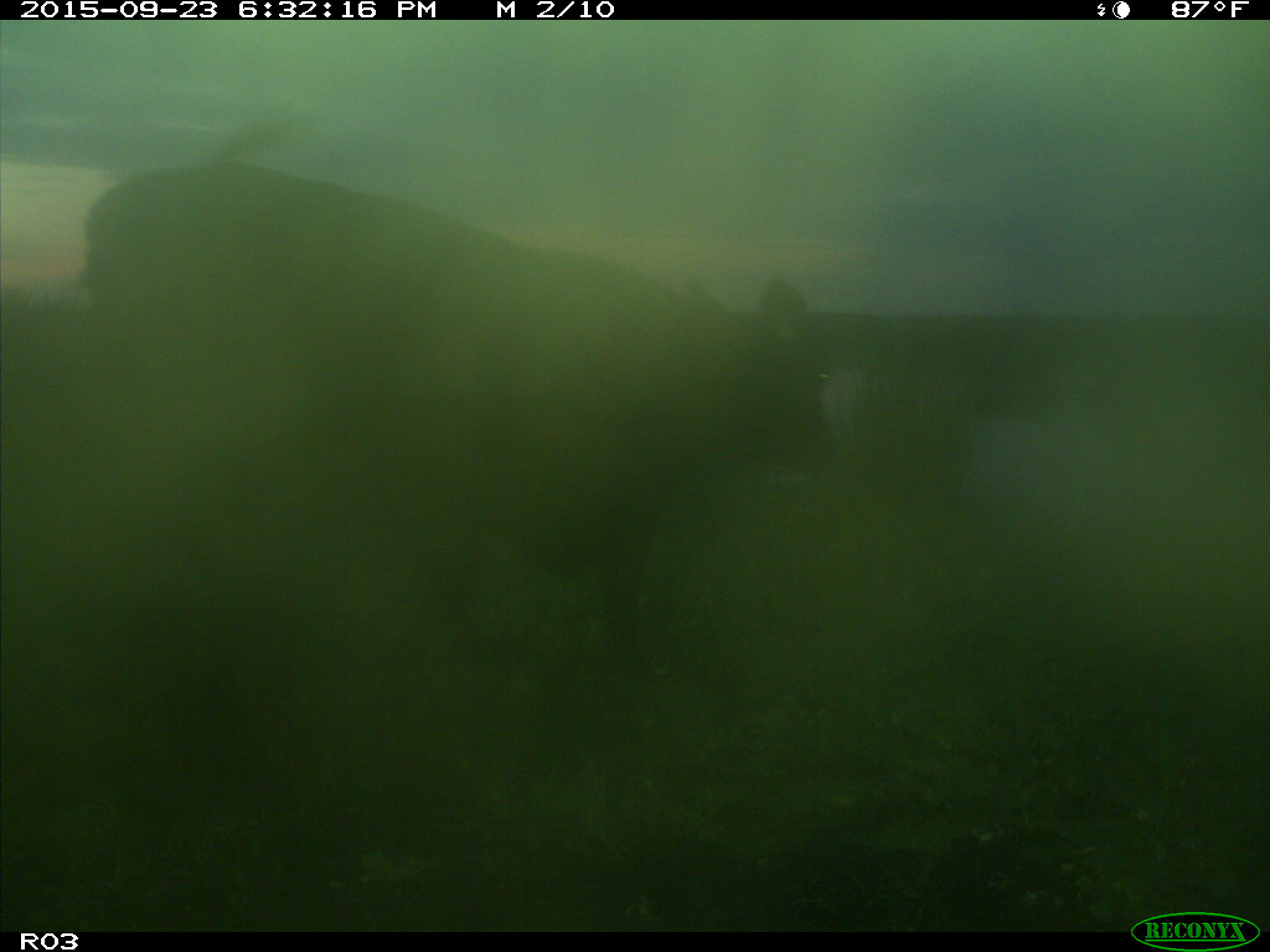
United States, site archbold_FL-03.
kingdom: Animalia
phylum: Chordata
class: Mammalia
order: Artiodactyla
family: Bovidae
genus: Bos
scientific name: Bos taurus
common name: domestic cow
Bos taurus (domestic cow).